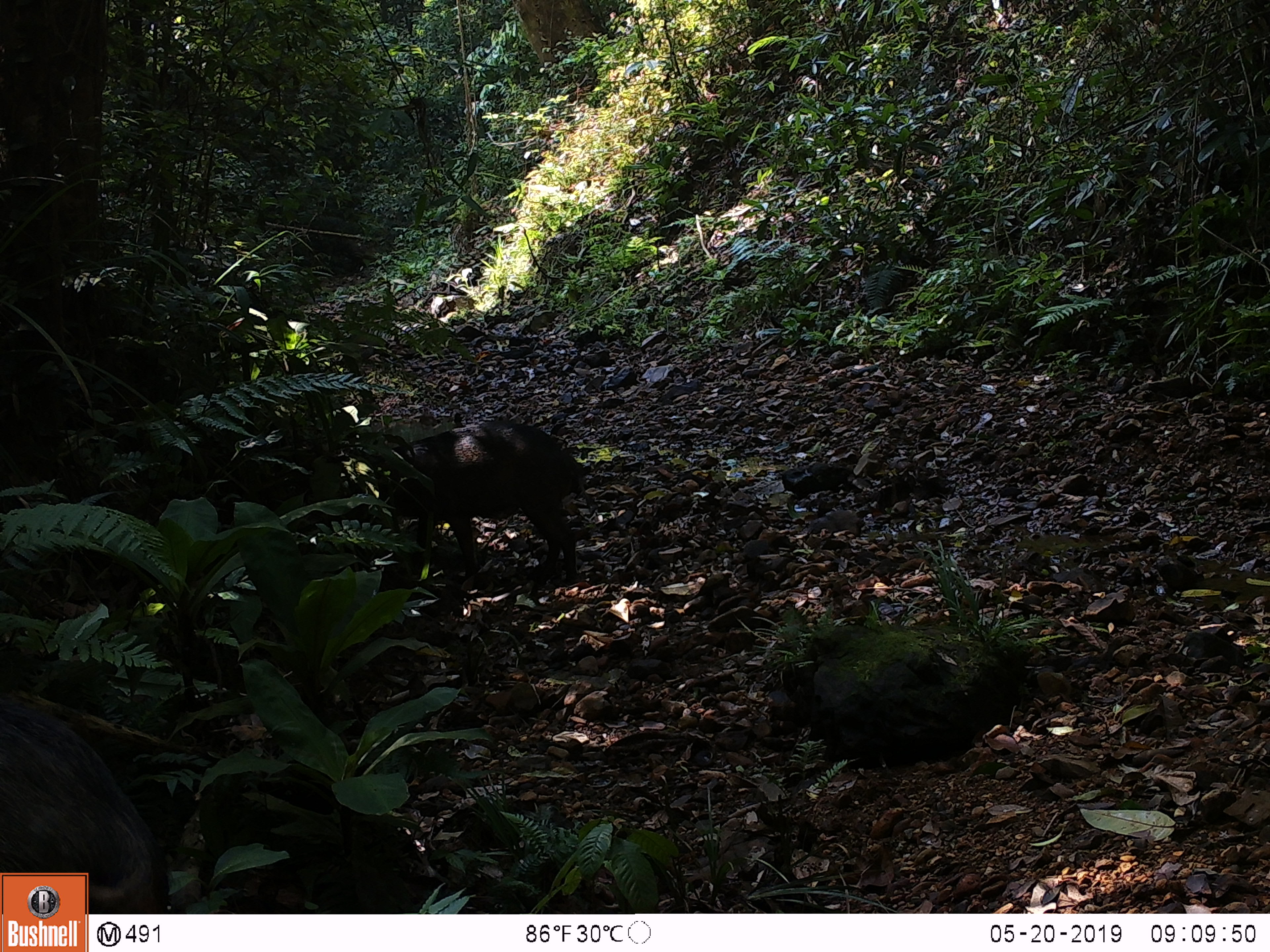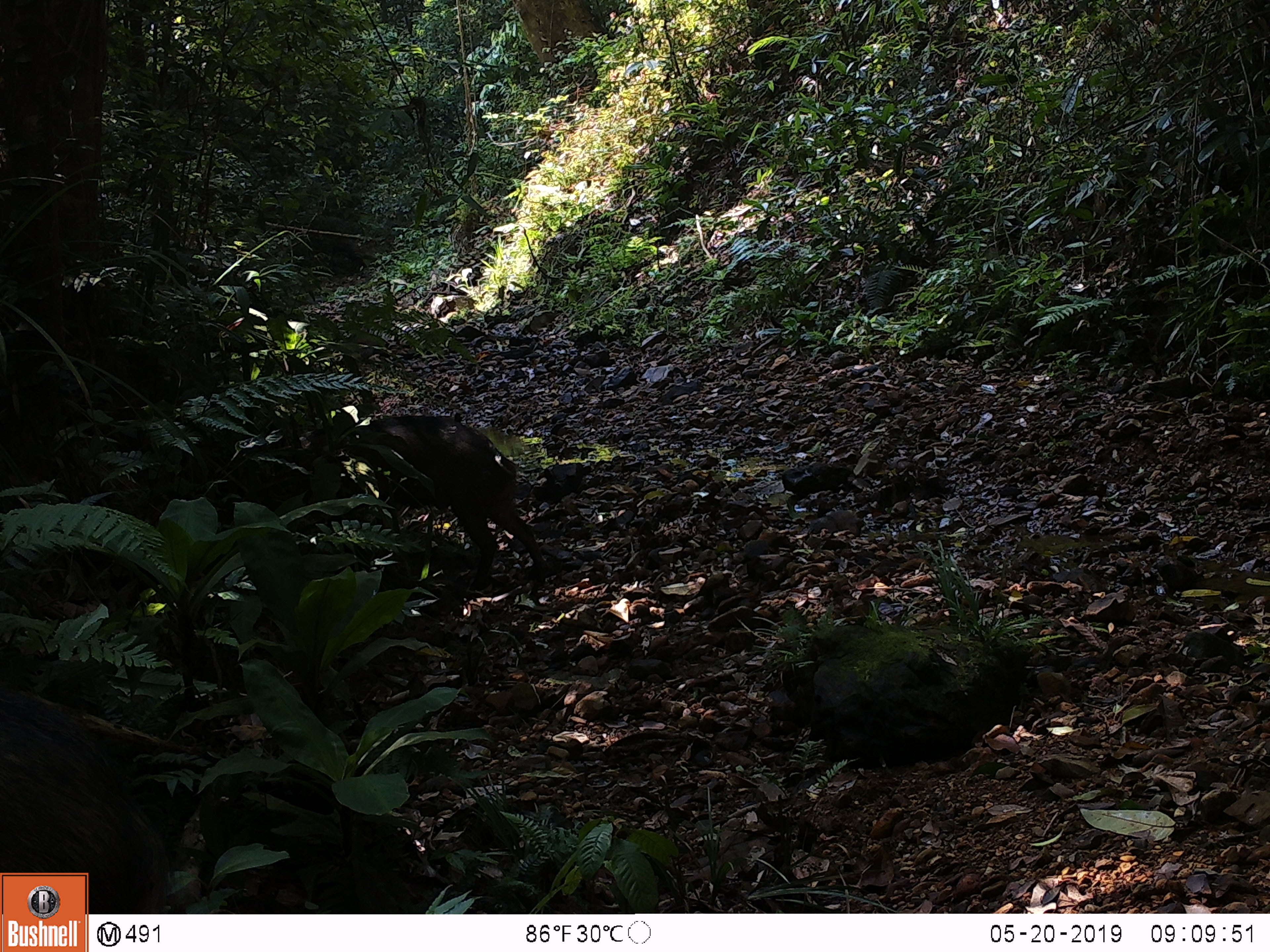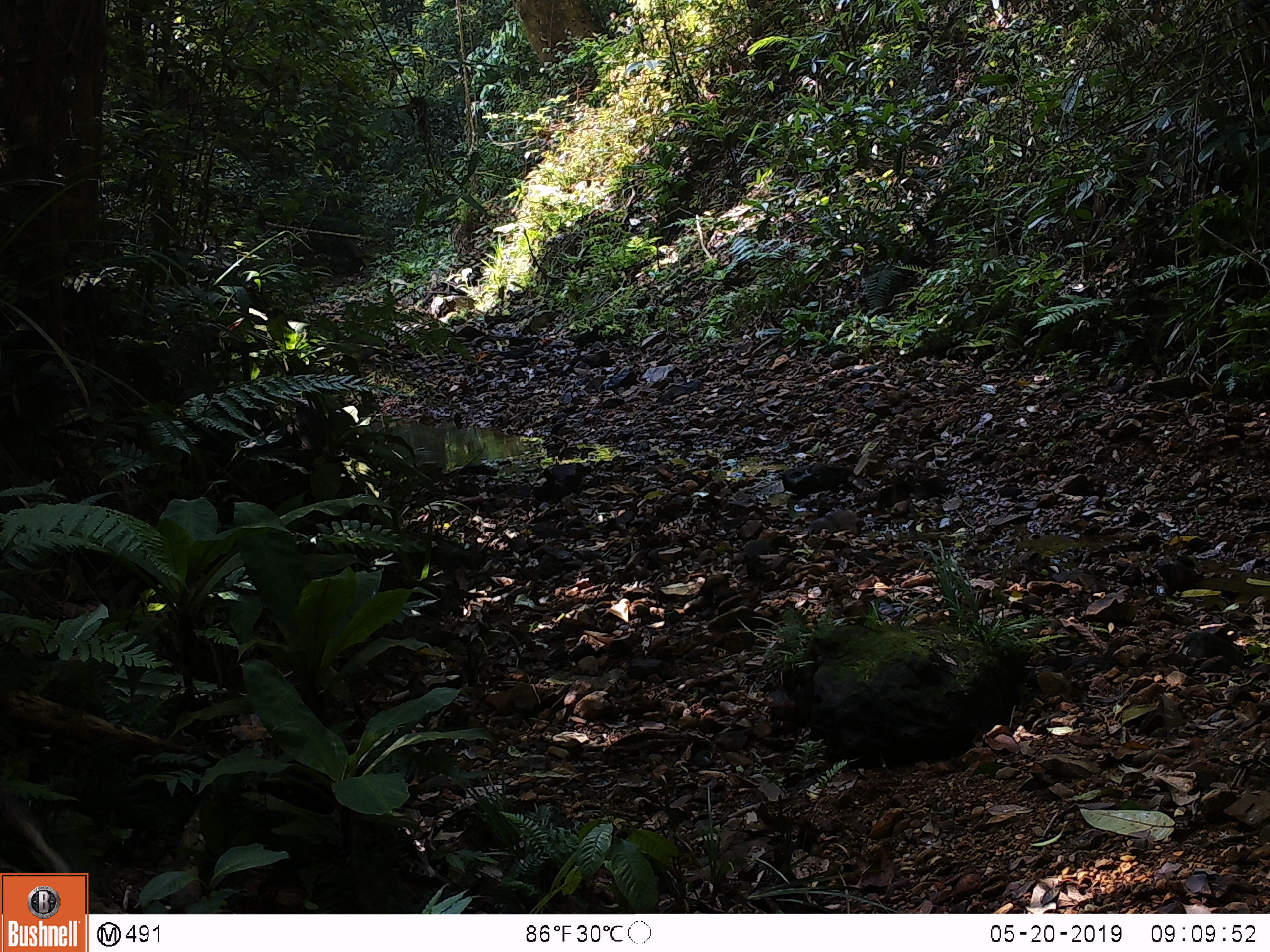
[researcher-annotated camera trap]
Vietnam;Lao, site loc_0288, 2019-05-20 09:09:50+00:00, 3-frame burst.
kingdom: Animalia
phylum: Chordata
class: Mammalia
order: Artiodactyla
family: Suidae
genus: Sus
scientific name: Sus scrofa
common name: eurasian wild pig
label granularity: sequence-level